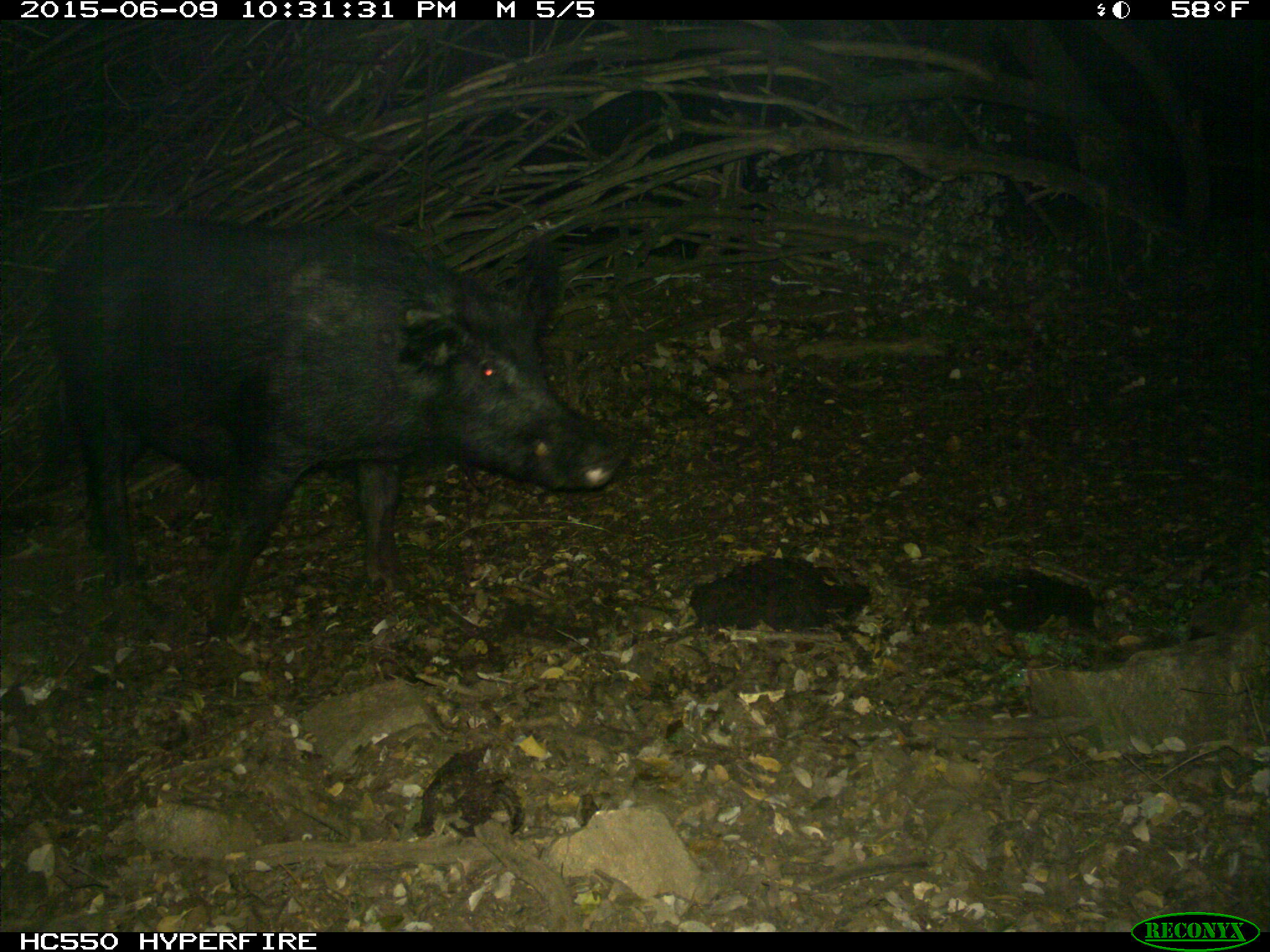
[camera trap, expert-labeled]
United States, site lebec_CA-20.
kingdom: Animalia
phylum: Chordata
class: Mammalia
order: Artiodactyla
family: Suidae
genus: Sus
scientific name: Sus scrofa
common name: wild boar